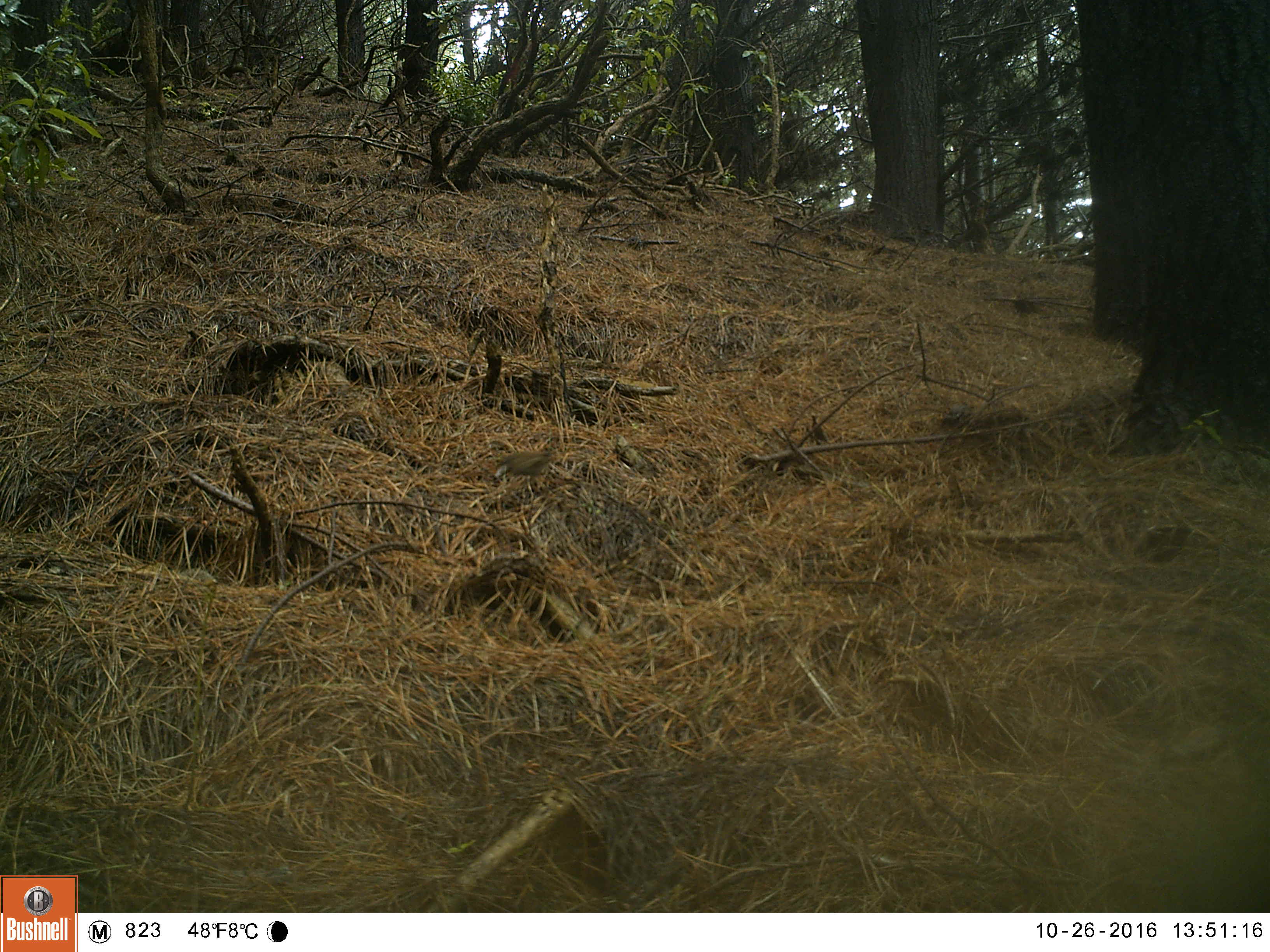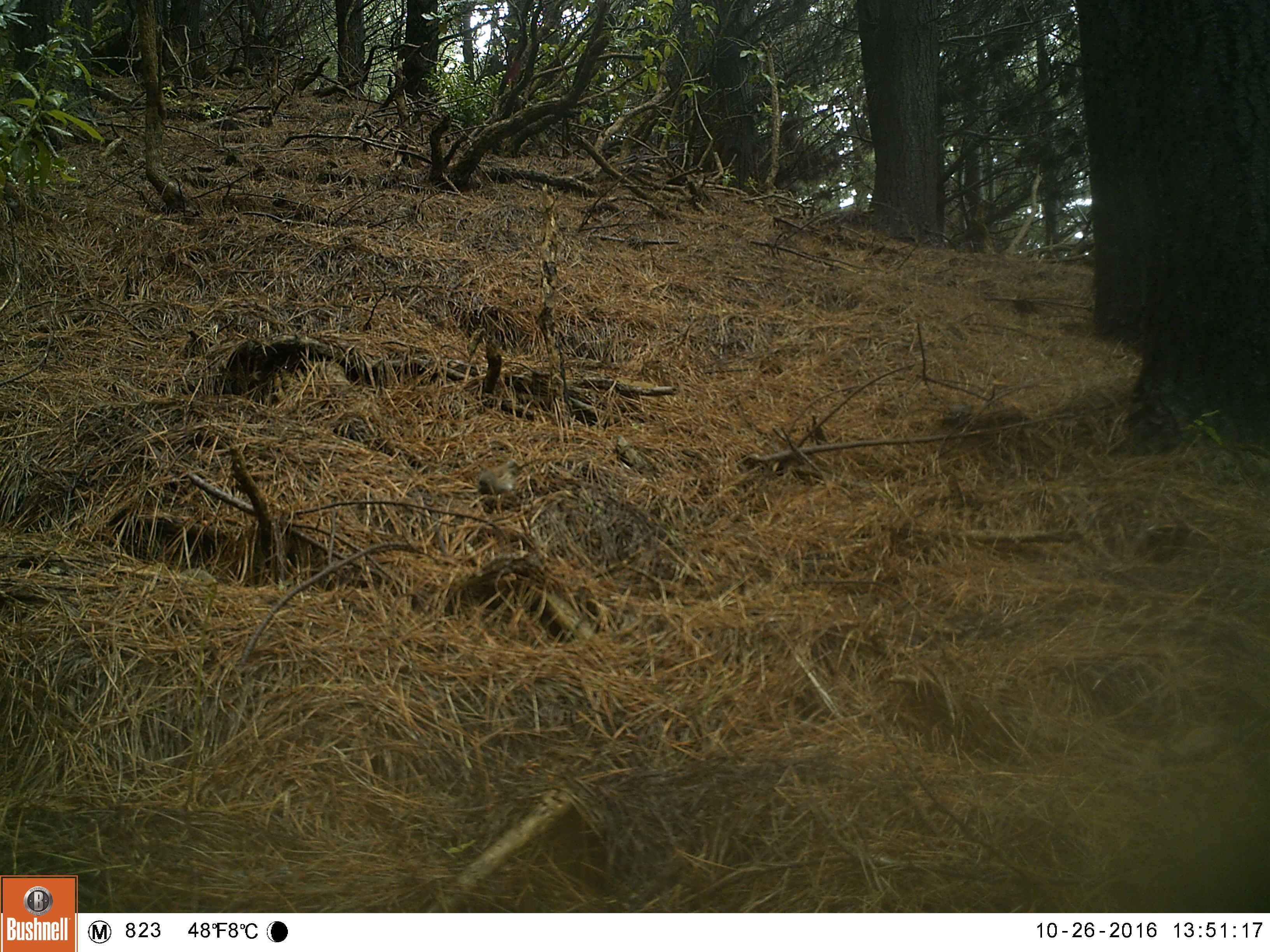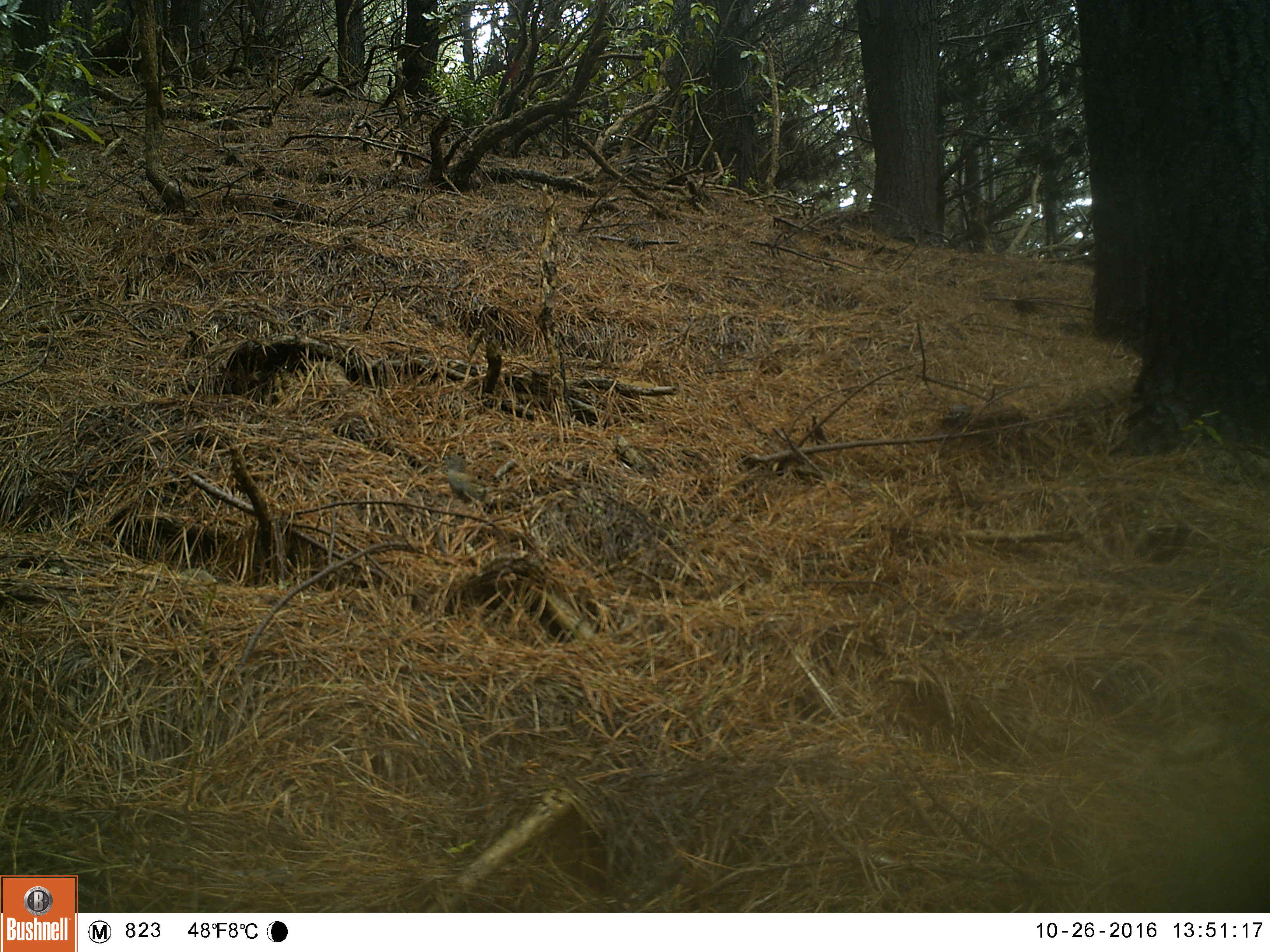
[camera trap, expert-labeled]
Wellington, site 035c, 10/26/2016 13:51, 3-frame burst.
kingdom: Animalia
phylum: Chordata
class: Aves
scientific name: Aves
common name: bird